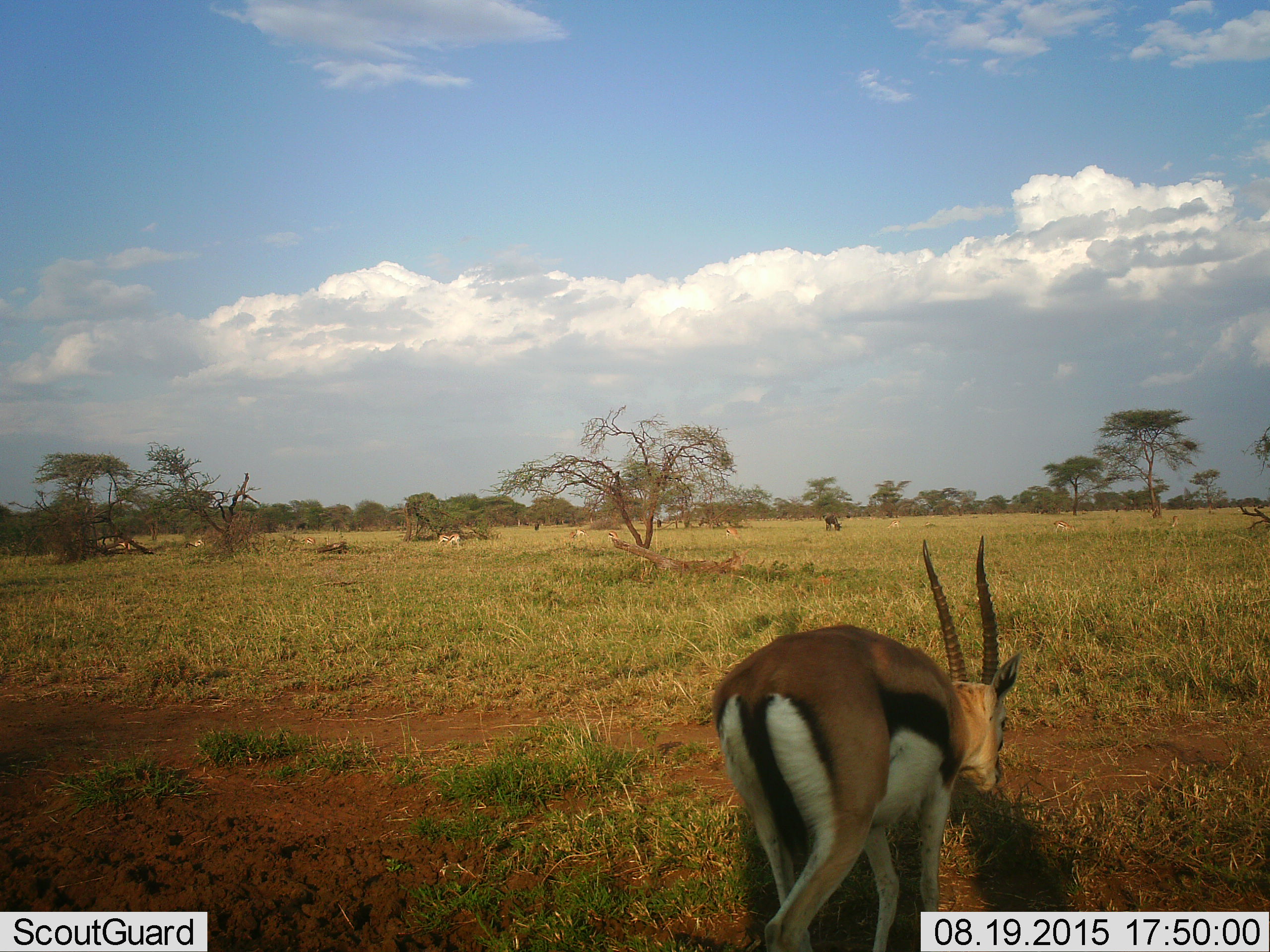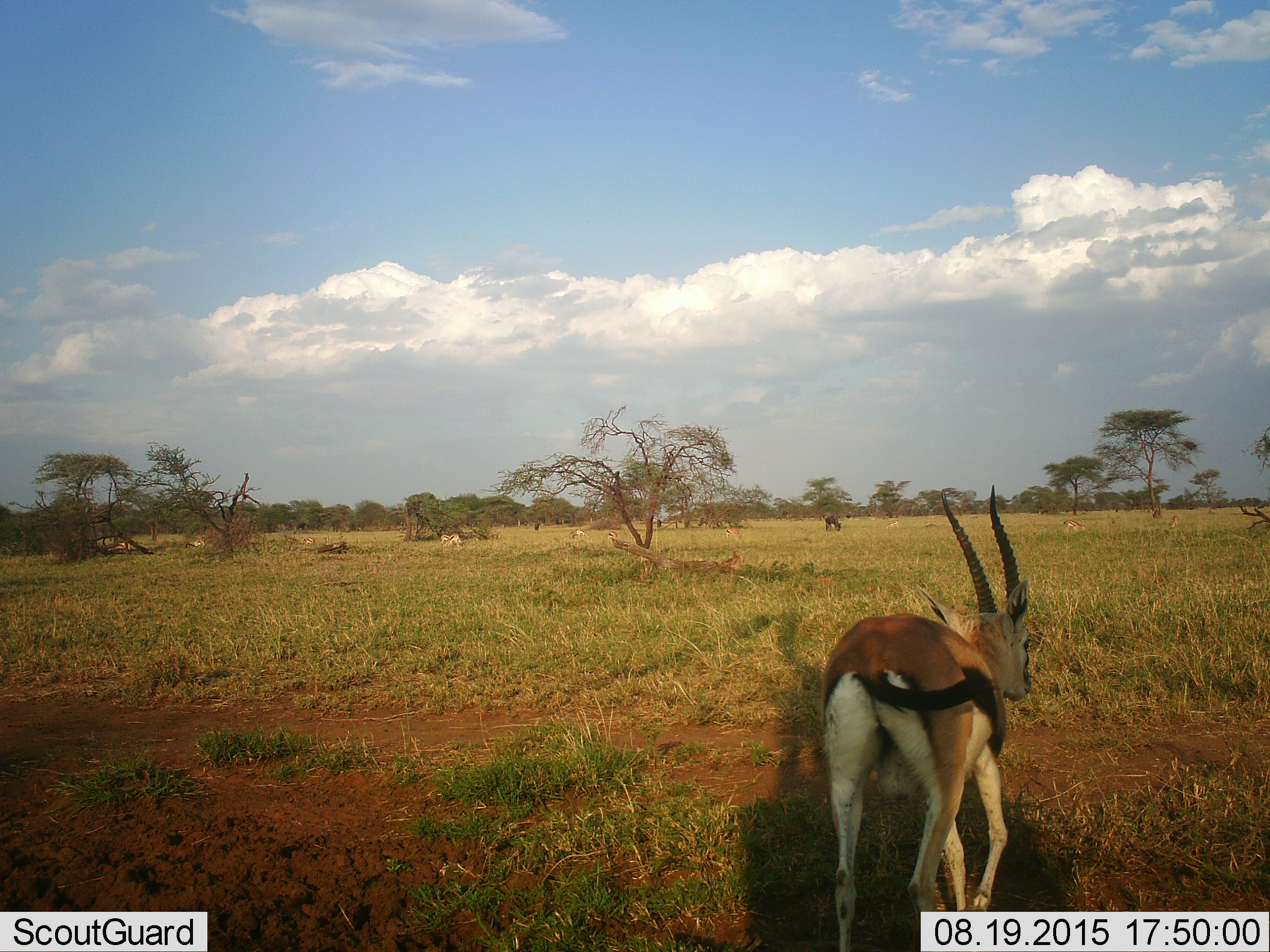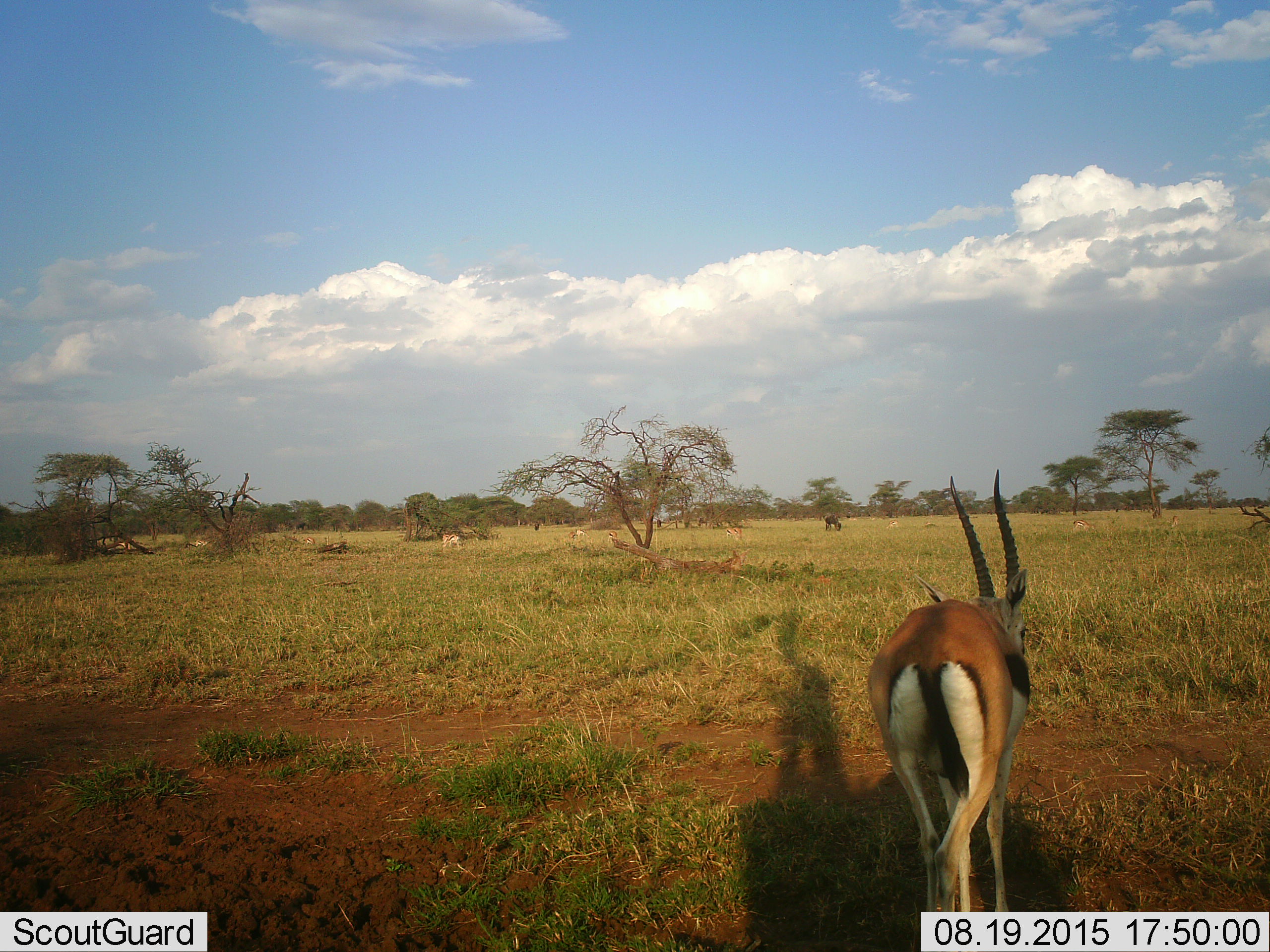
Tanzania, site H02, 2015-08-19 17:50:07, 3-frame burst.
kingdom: Animalia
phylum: Chordata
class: Mammalia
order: Artiodactyla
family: Bovidae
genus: Eudorcas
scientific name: Eudorcas thomsonii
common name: thomson's gazelle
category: gazellethomsons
Gazellethomsons (thomson's gazelle) (Eudorcas thomsonii), count 4. Behavior (volunteer vote fractions): standing 27%, resting 9%, moving 64%, interacting 0%. Young present (vote fraction): 0%. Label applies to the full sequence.